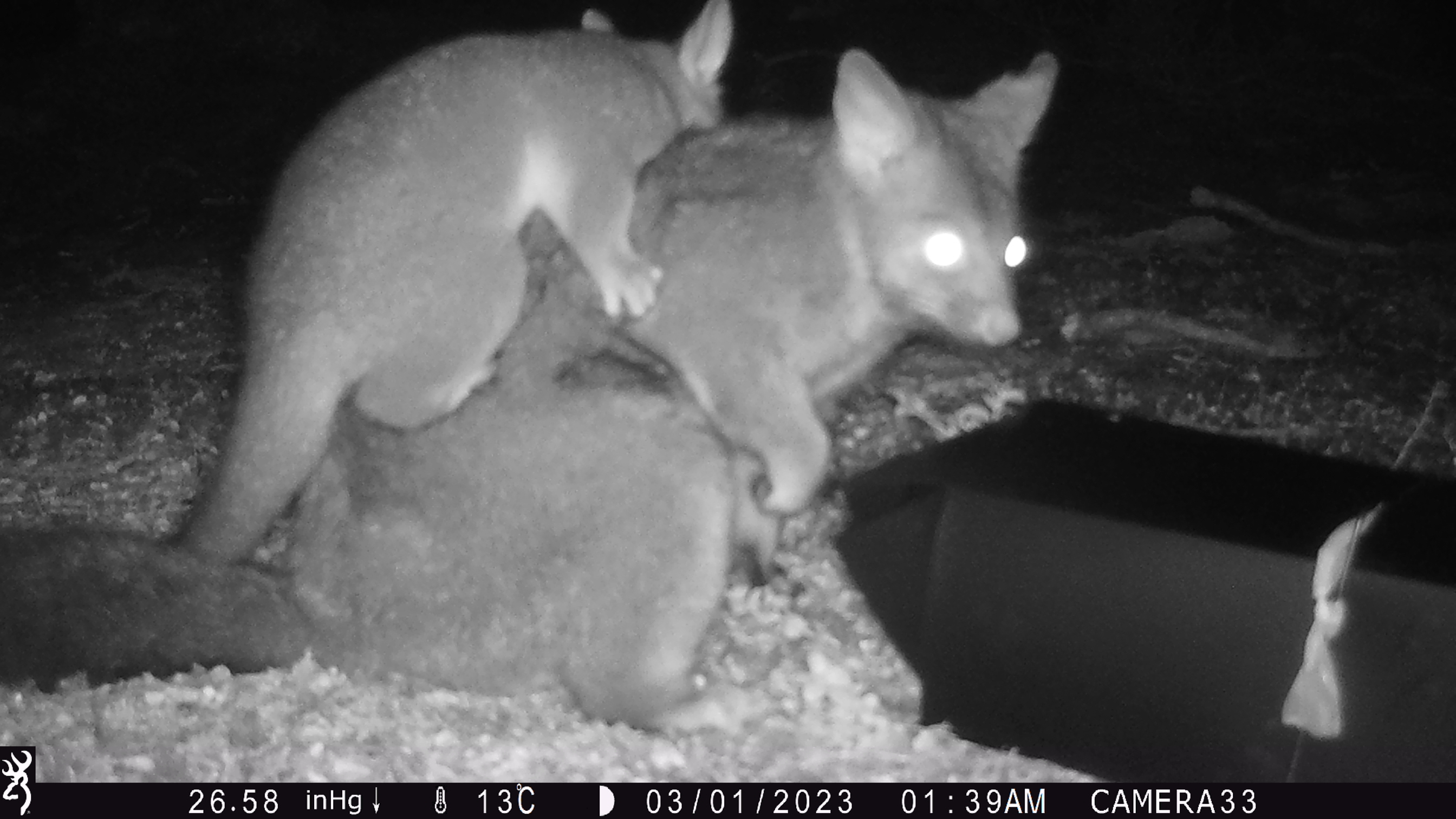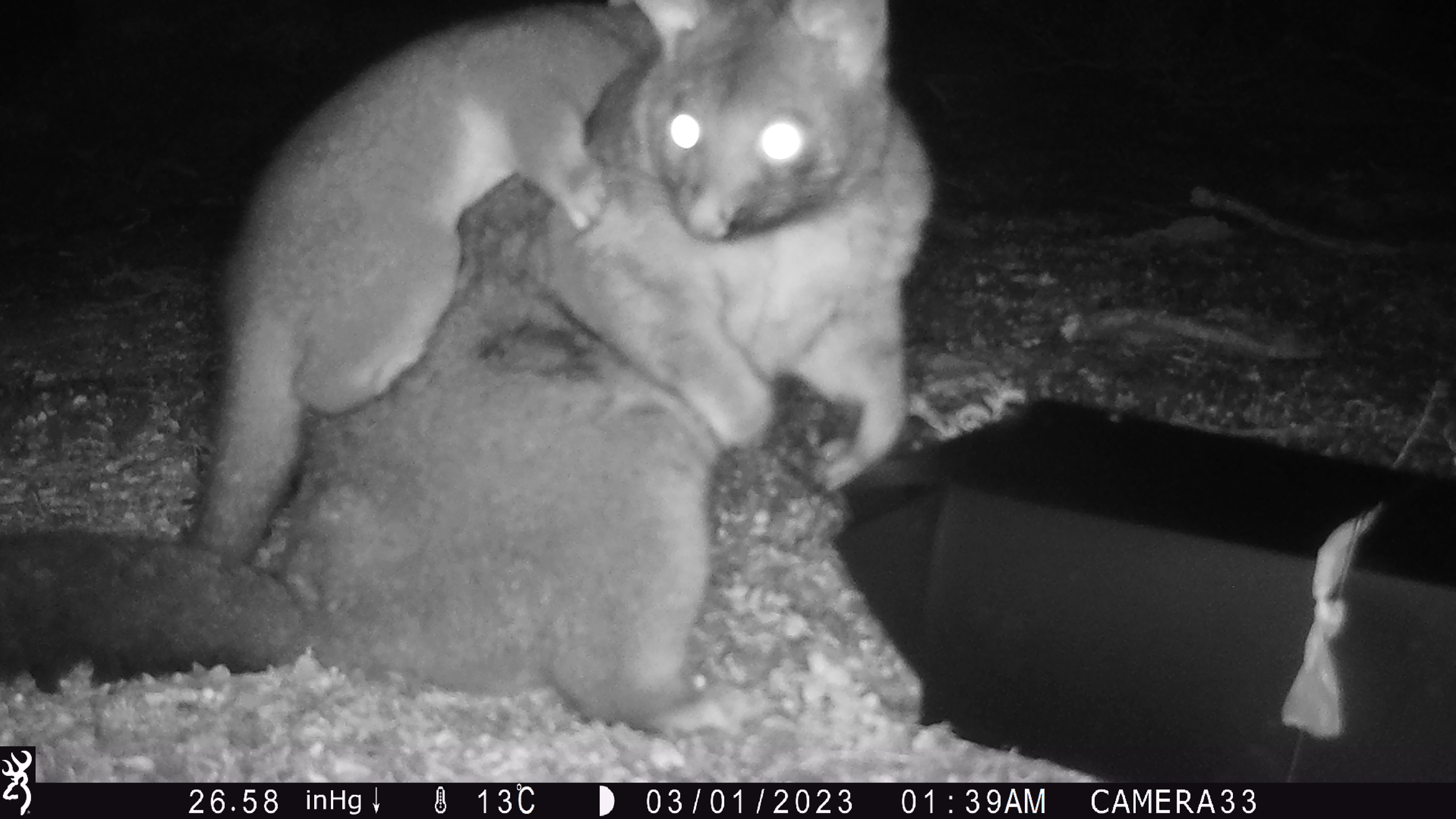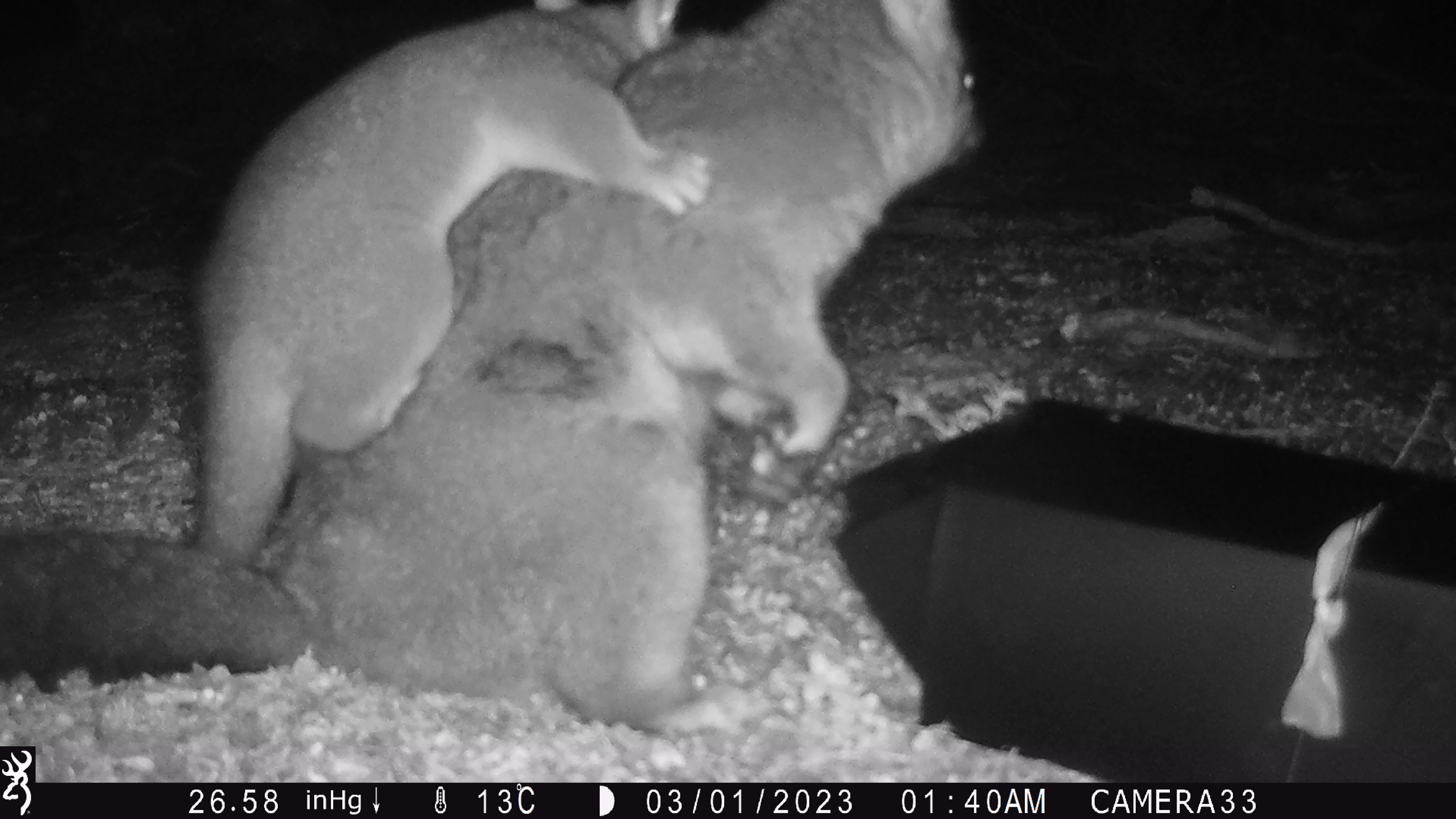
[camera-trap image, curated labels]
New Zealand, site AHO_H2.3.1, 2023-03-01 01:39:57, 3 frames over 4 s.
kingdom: Animalia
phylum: Chordata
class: Mammalia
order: Carnivora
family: Mustelidae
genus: Mustela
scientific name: Mustela erminea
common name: stoat